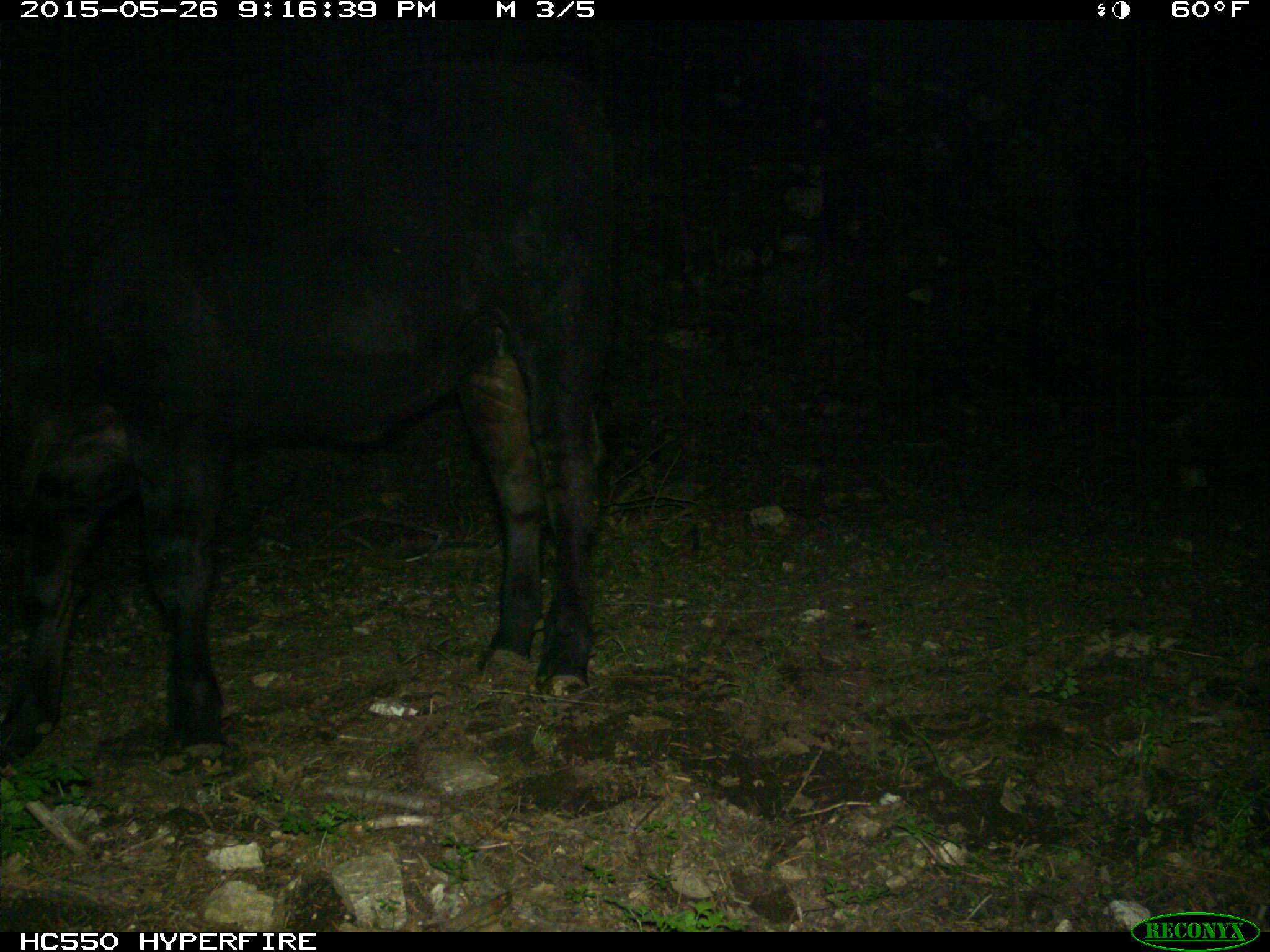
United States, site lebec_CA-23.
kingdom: Animalia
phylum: Chordata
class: Mammalia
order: Artiodactyla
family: Bovidae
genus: Bos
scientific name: Bos taurus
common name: domestic cow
Bos taurus (domestic cow).